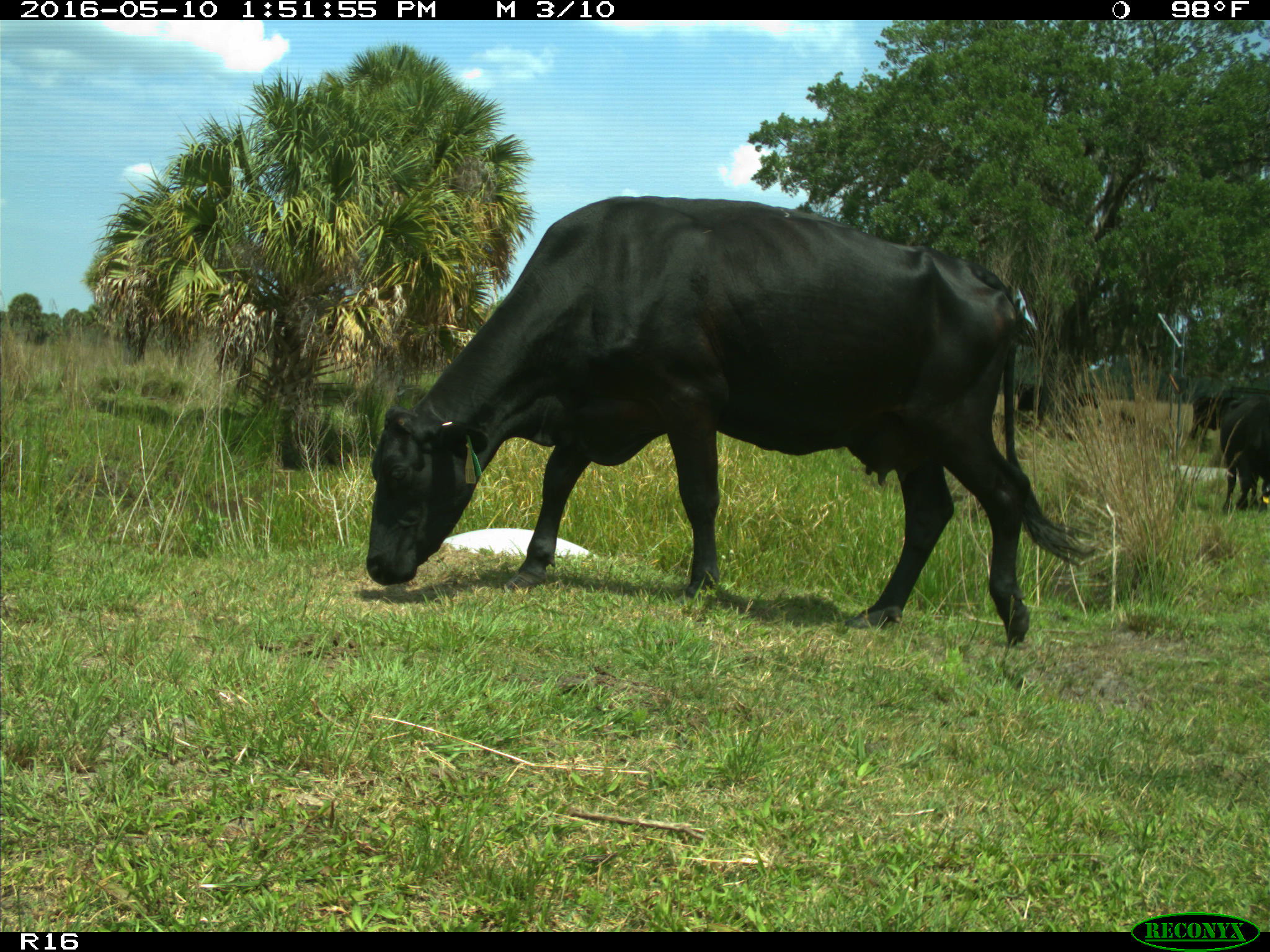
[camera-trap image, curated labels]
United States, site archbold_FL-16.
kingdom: Animalia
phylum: Chordata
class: Mammalia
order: Artiodactyla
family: Bovidae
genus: Bos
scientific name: Bos taurus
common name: domestic cow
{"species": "Bos taurus (domestic cow)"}